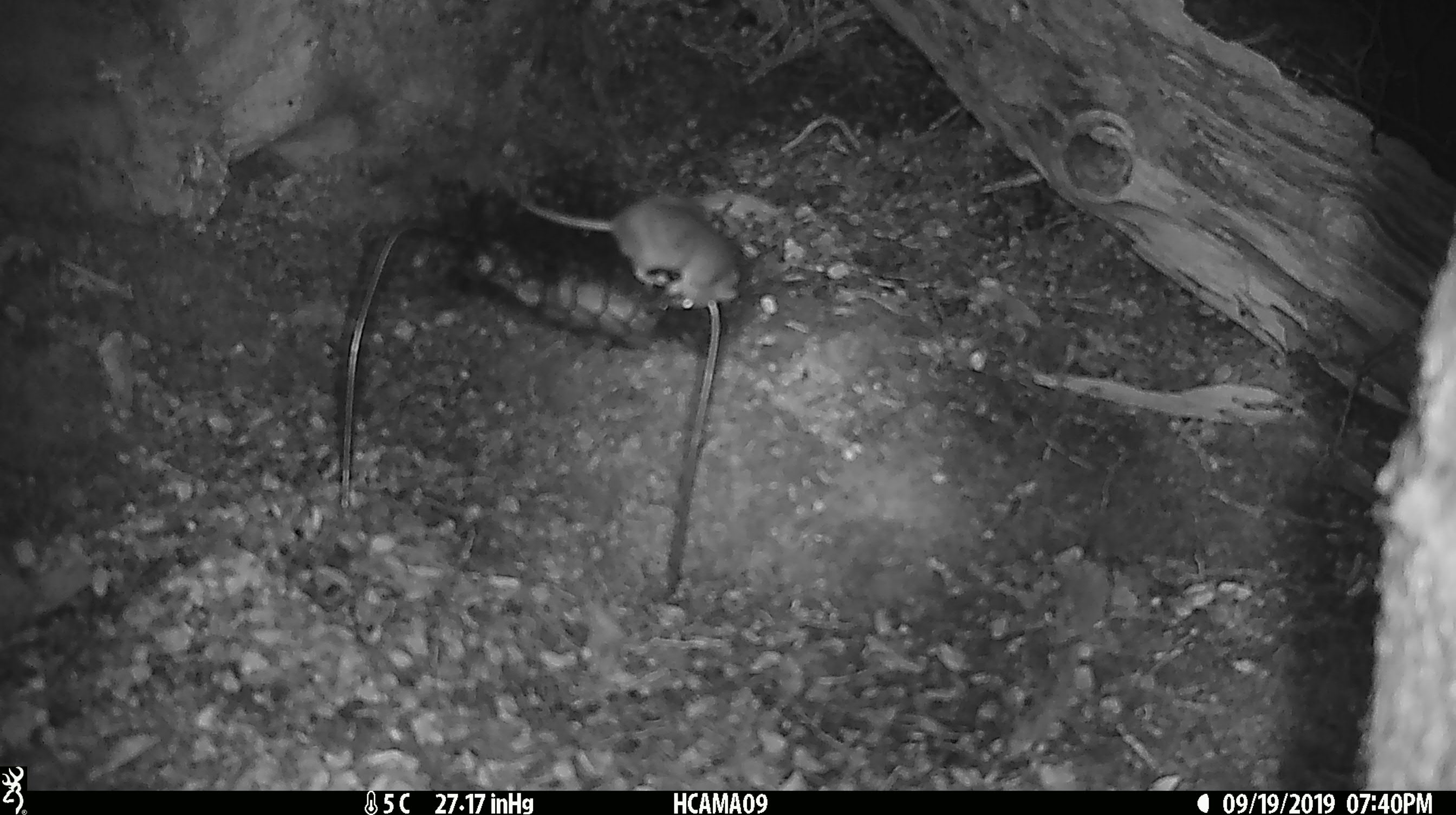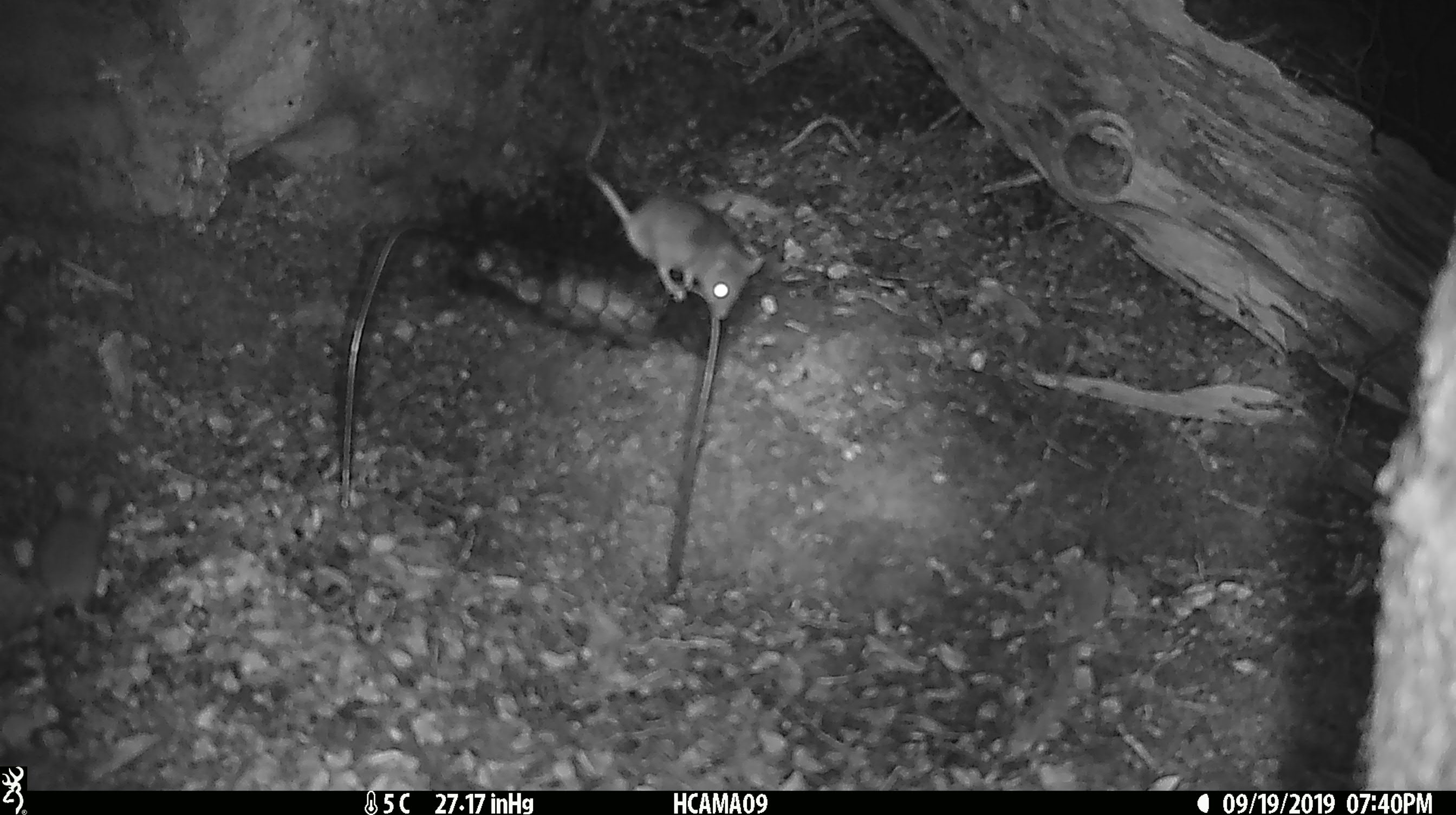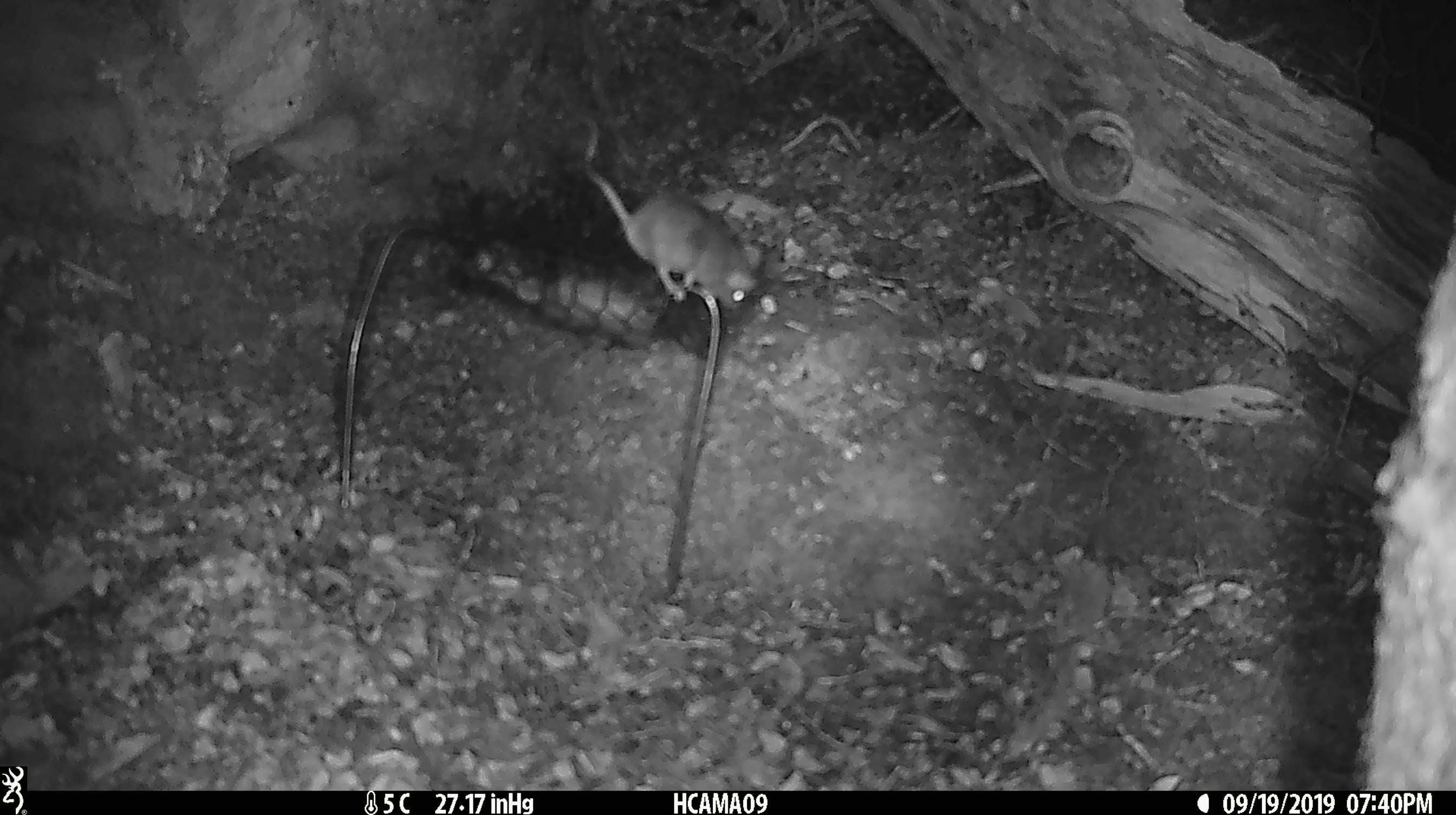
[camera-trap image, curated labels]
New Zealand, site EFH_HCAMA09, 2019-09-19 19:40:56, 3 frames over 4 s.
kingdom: Animalia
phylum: Chordata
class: Mammalia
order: Rodentia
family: Muridae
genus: Mus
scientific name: Mus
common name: mouse